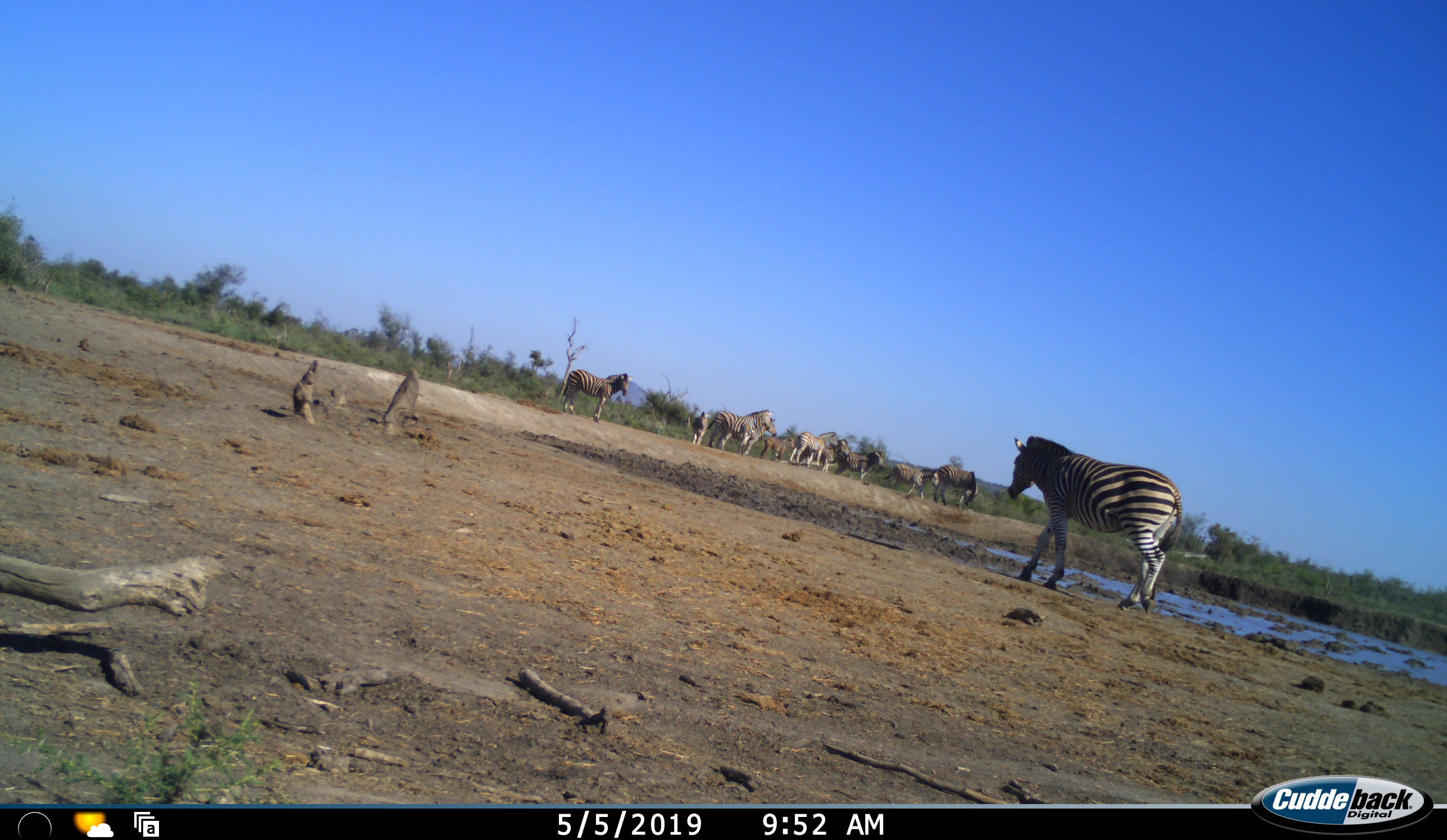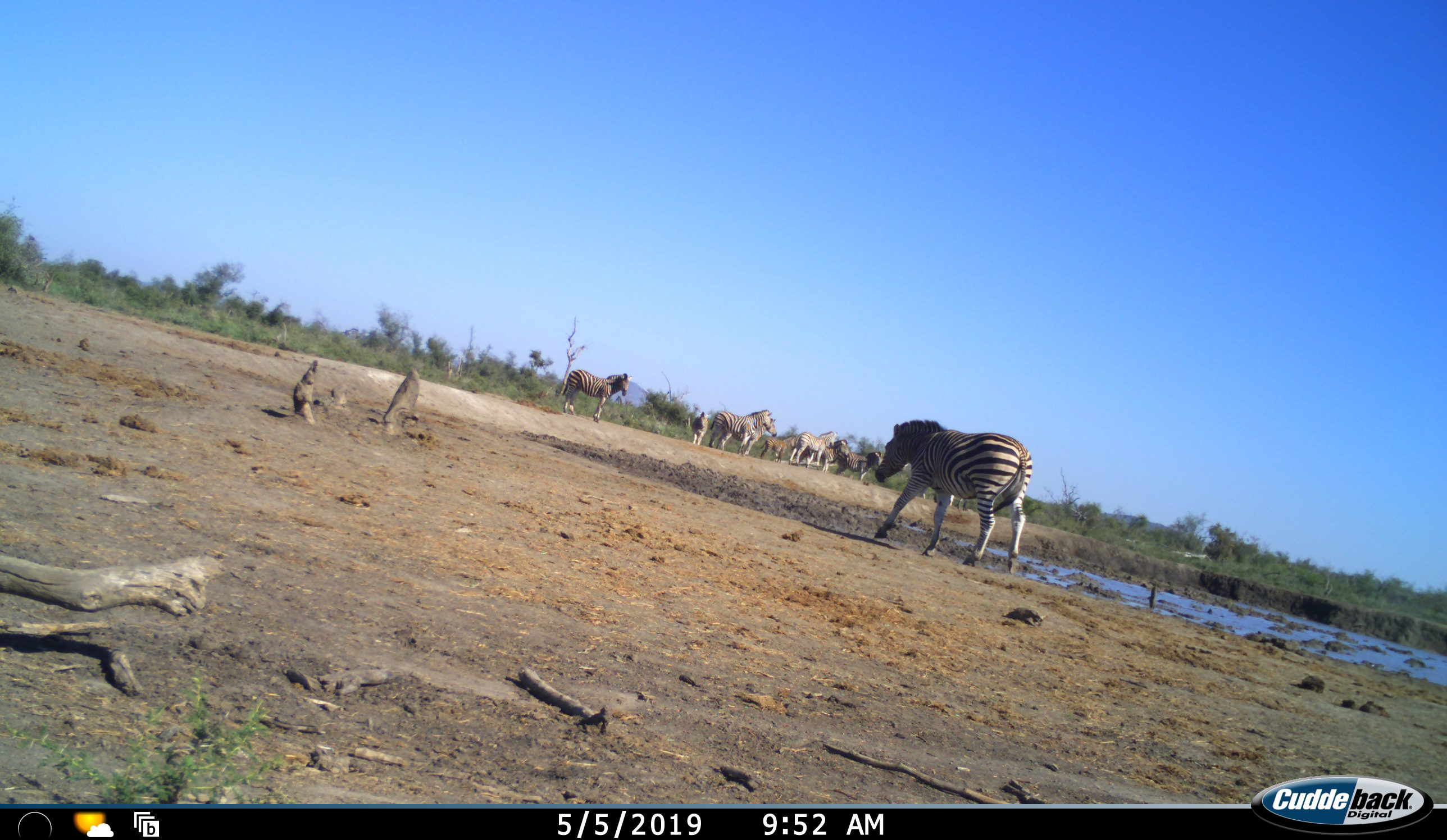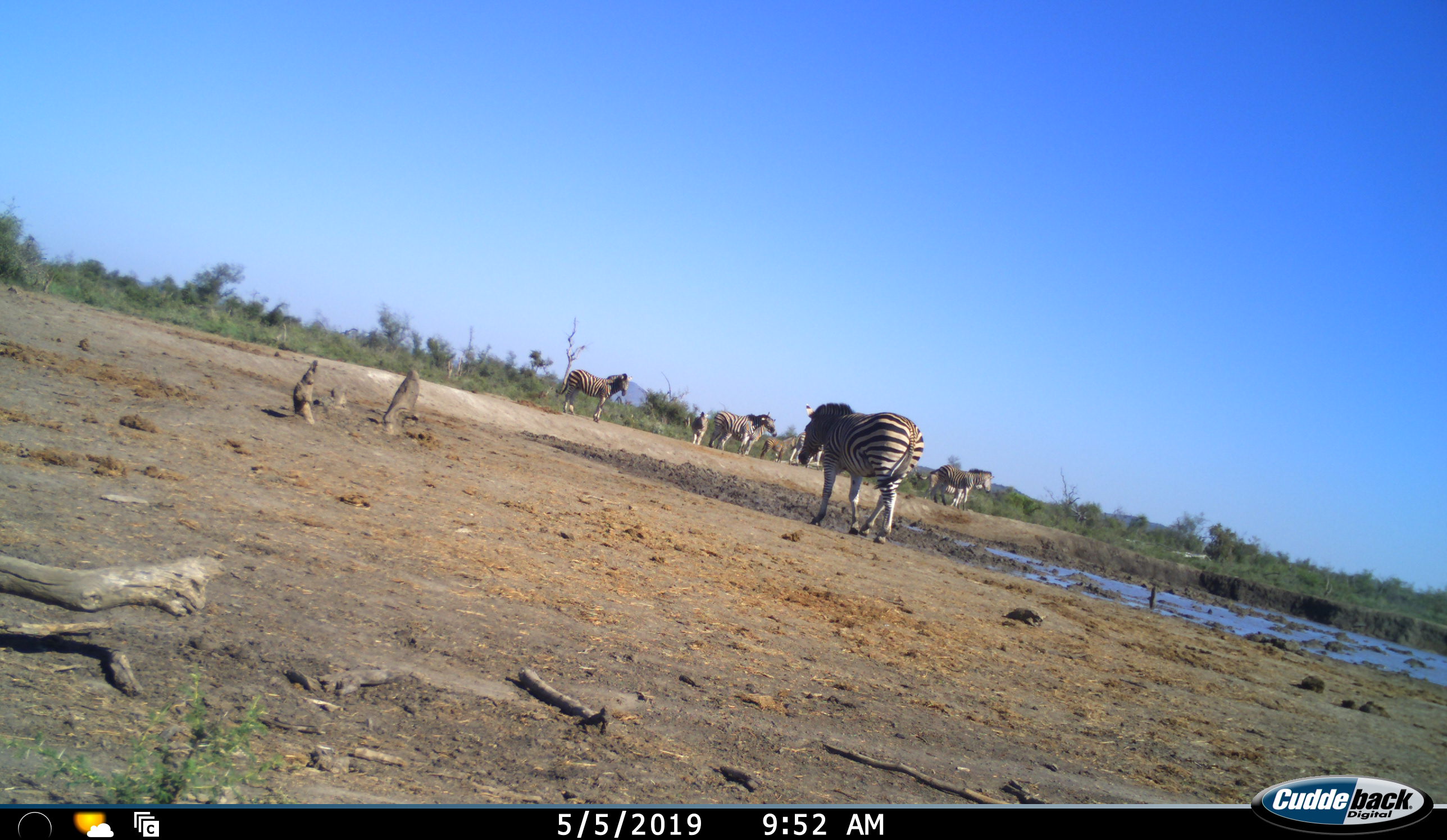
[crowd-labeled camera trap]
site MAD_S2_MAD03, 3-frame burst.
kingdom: Animalia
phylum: Chordata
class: Mammalia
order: Perissodactyla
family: Equidae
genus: Equus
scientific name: Equus quagga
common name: plains zebra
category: zebraplains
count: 10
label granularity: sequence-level